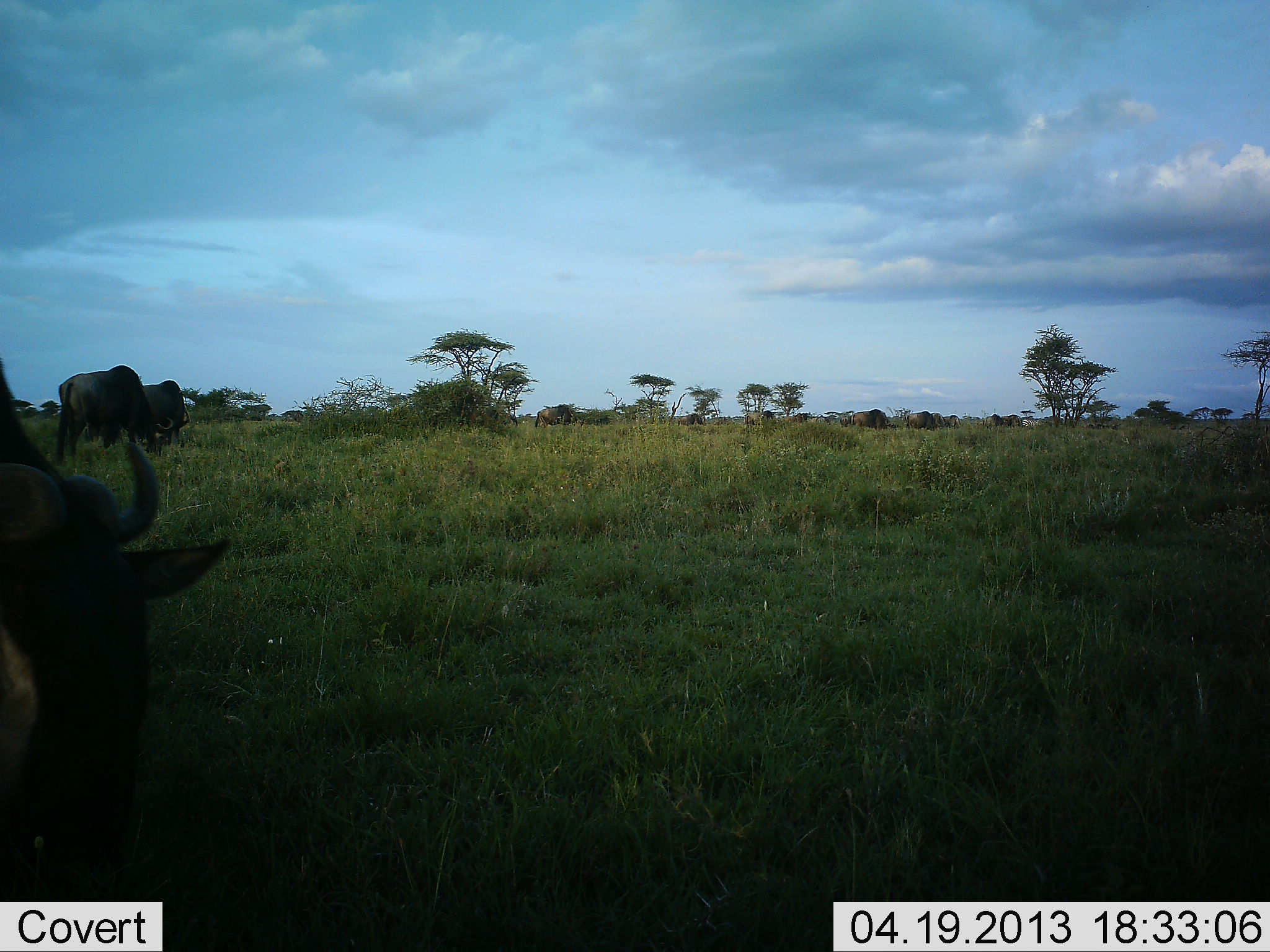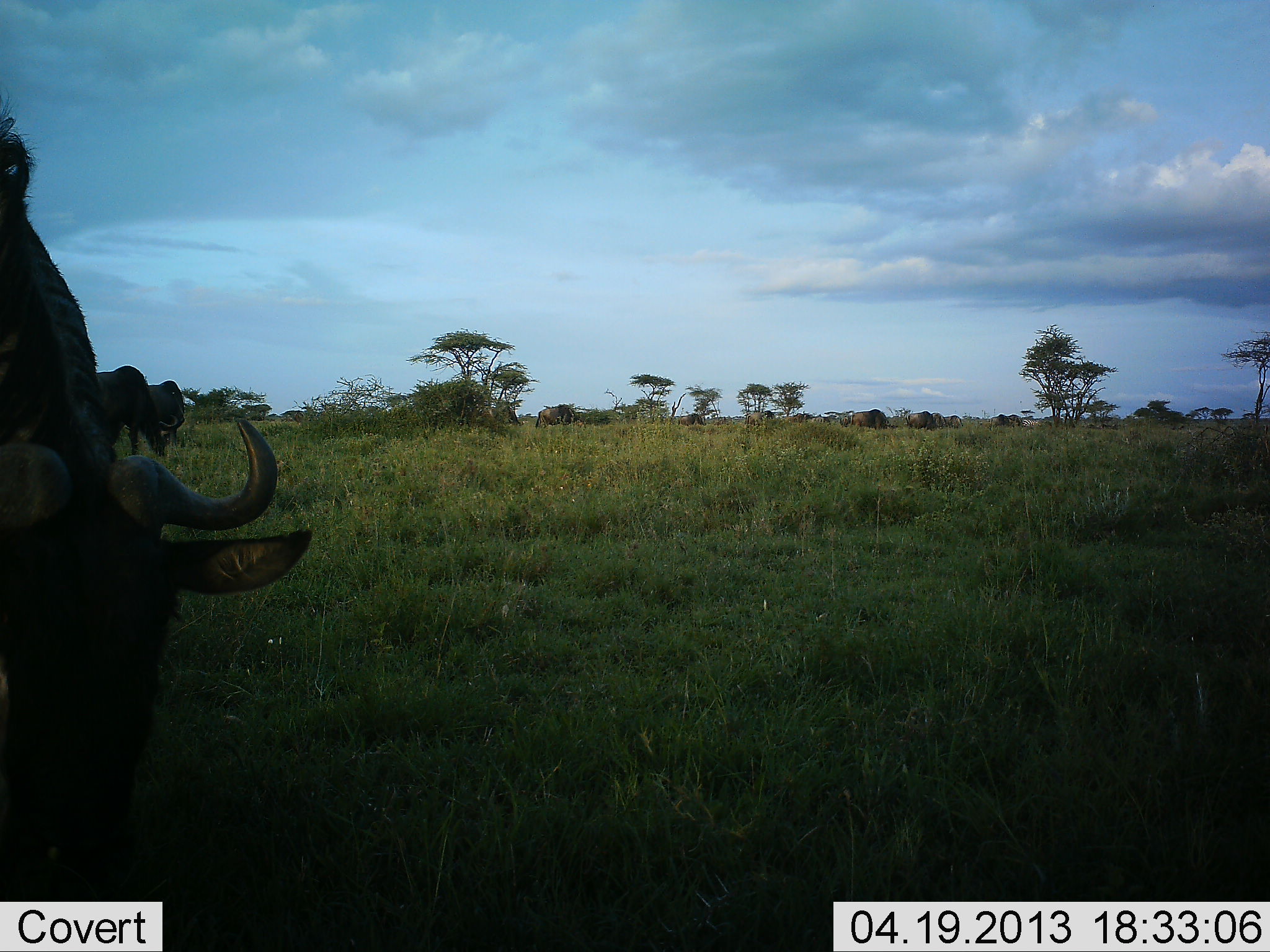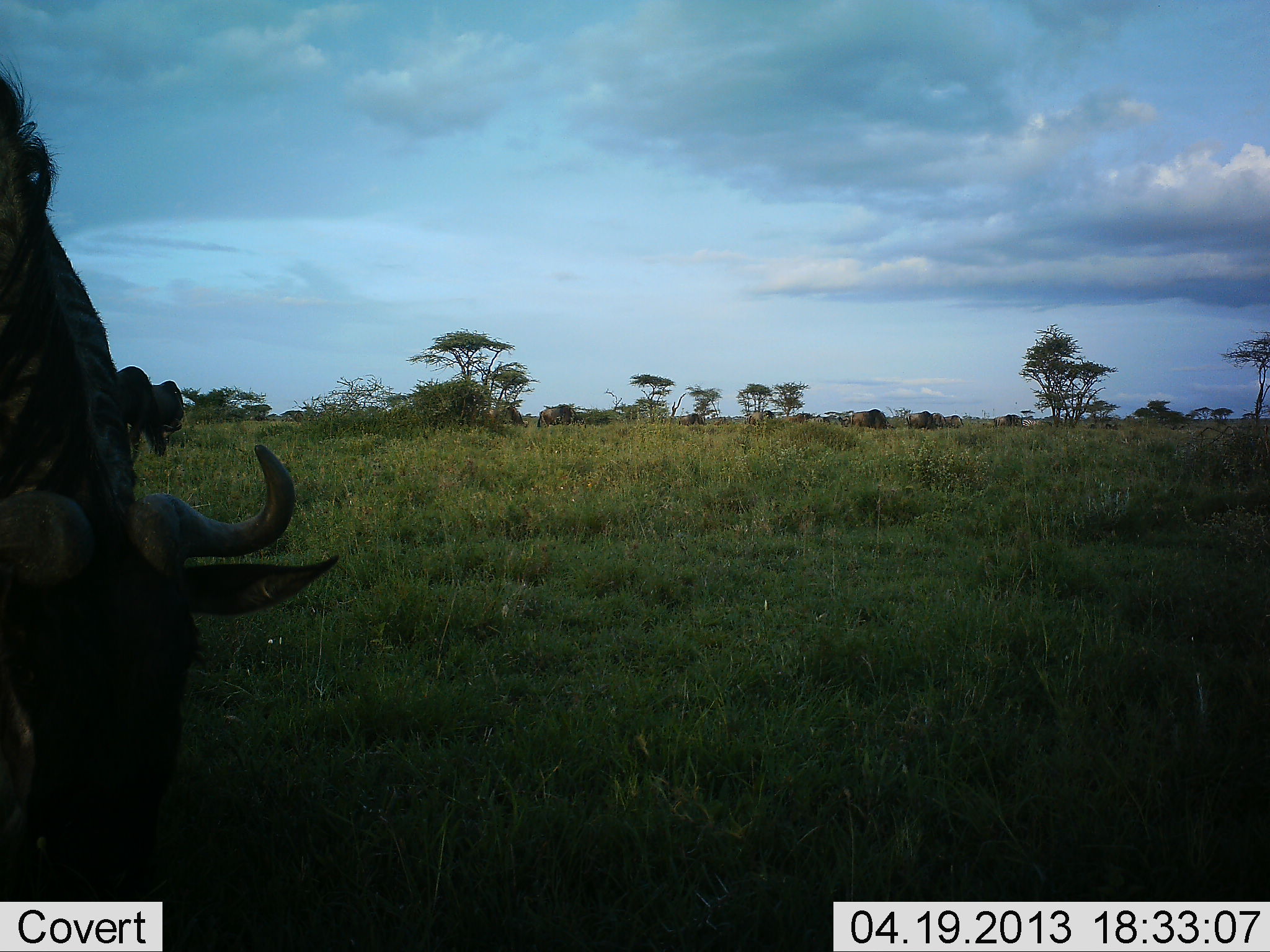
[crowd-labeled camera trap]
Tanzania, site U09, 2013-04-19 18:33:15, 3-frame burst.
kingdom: Animalia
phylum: Chordata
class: Mammalia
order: Artiodactyla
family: Bovidae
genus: Connochaetes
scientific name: Connochaetes taurinus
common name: blue wildebeest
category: wildebeest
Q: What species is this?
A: Wildebeest (blue wildebeest) (Connochaetes taurinus).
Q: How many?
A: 3.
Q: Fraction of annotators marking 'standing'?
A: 24%.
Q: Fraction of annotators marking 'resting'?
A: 6%.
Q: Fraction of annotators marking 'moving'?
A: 12%.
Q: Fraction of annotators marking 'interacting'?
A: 0%.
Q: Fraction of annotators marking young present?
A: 0%.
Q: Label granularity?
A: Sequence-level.